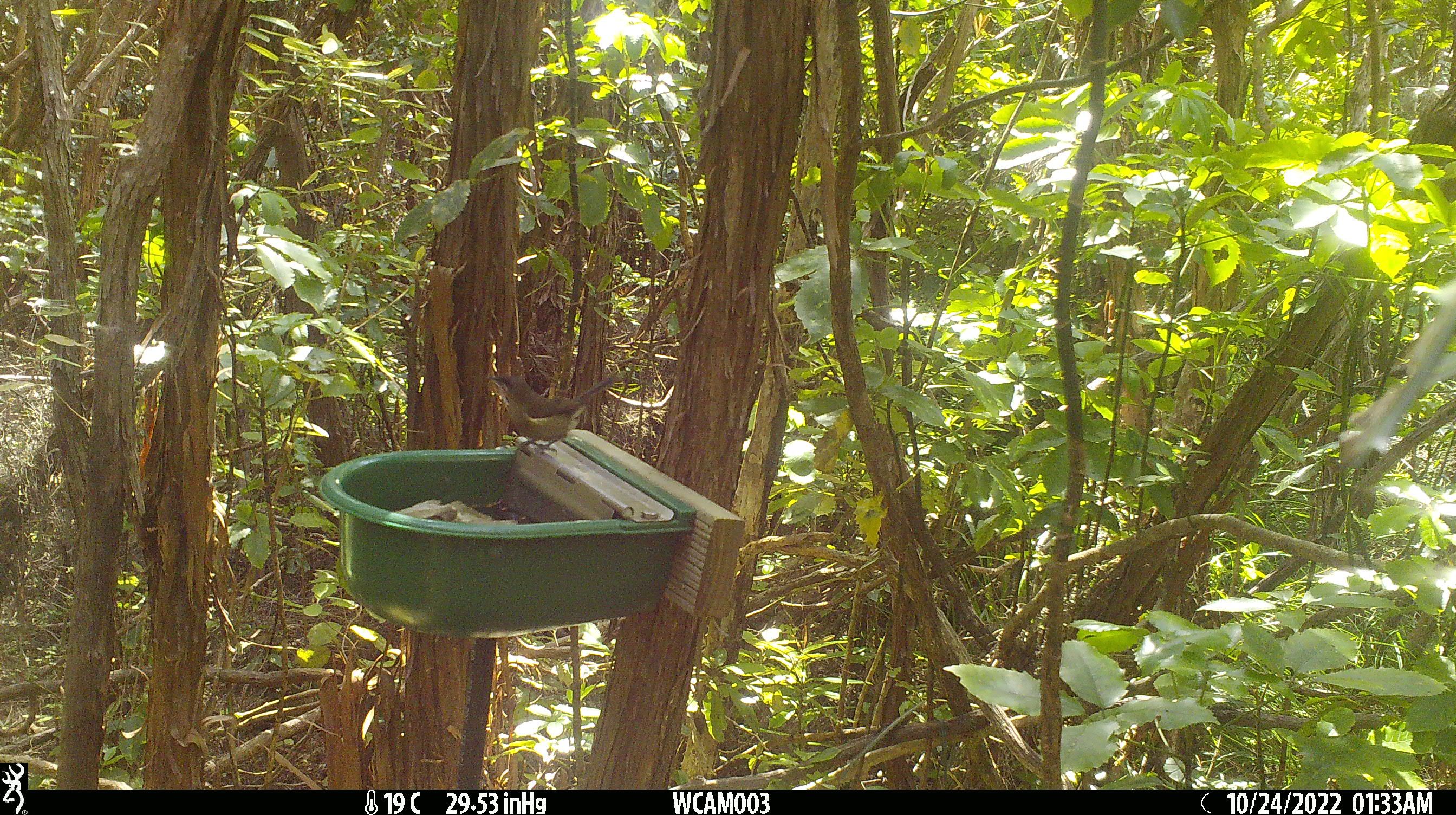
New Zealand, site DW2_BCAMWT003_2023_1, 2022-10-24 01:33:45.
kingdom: Animalia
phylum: Chordata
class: Aves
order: Passeriformes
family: Meliphagidae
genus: Anthornis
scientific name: Anthornis melanura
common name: new zealand bellbird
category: bellbird